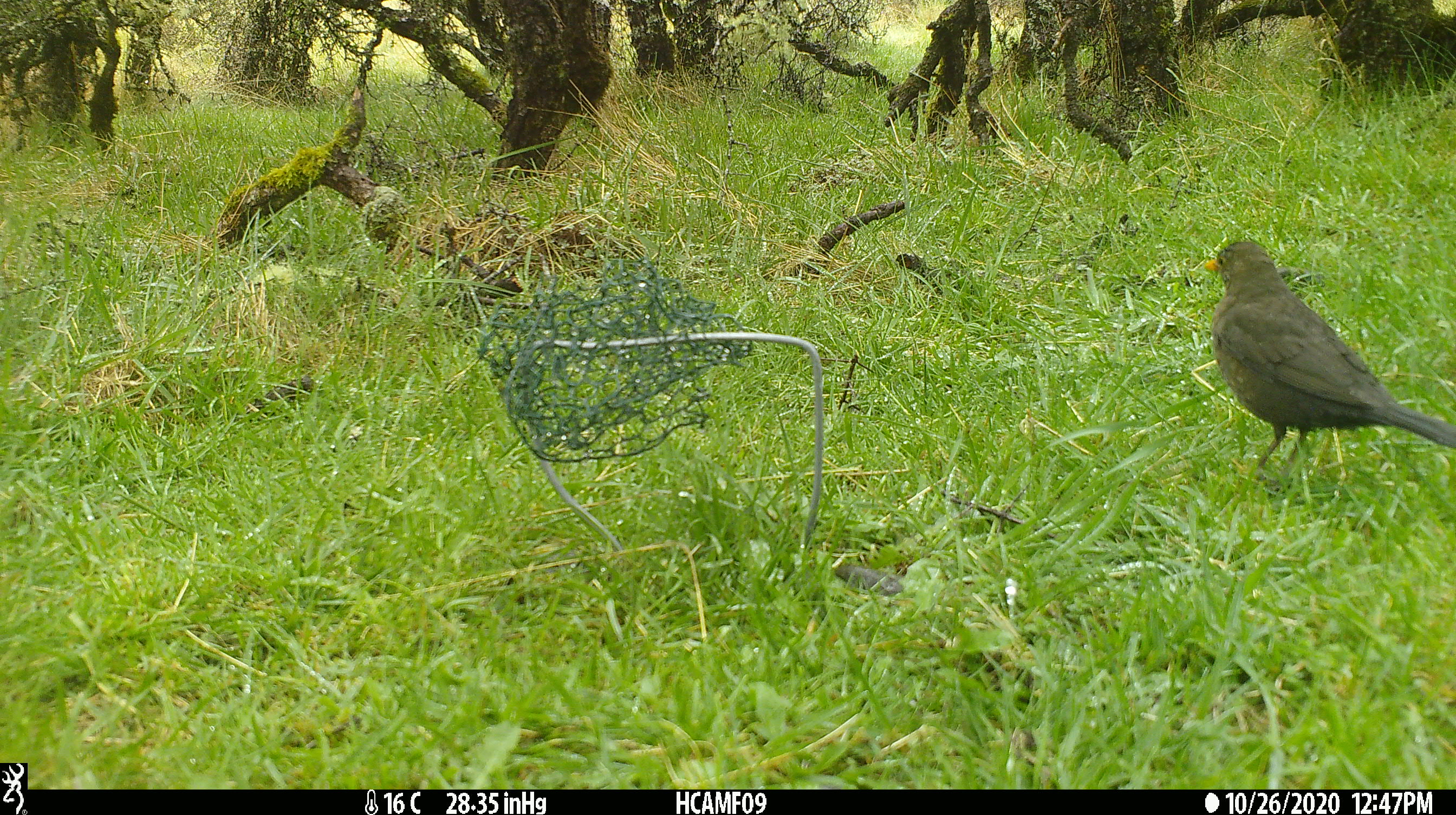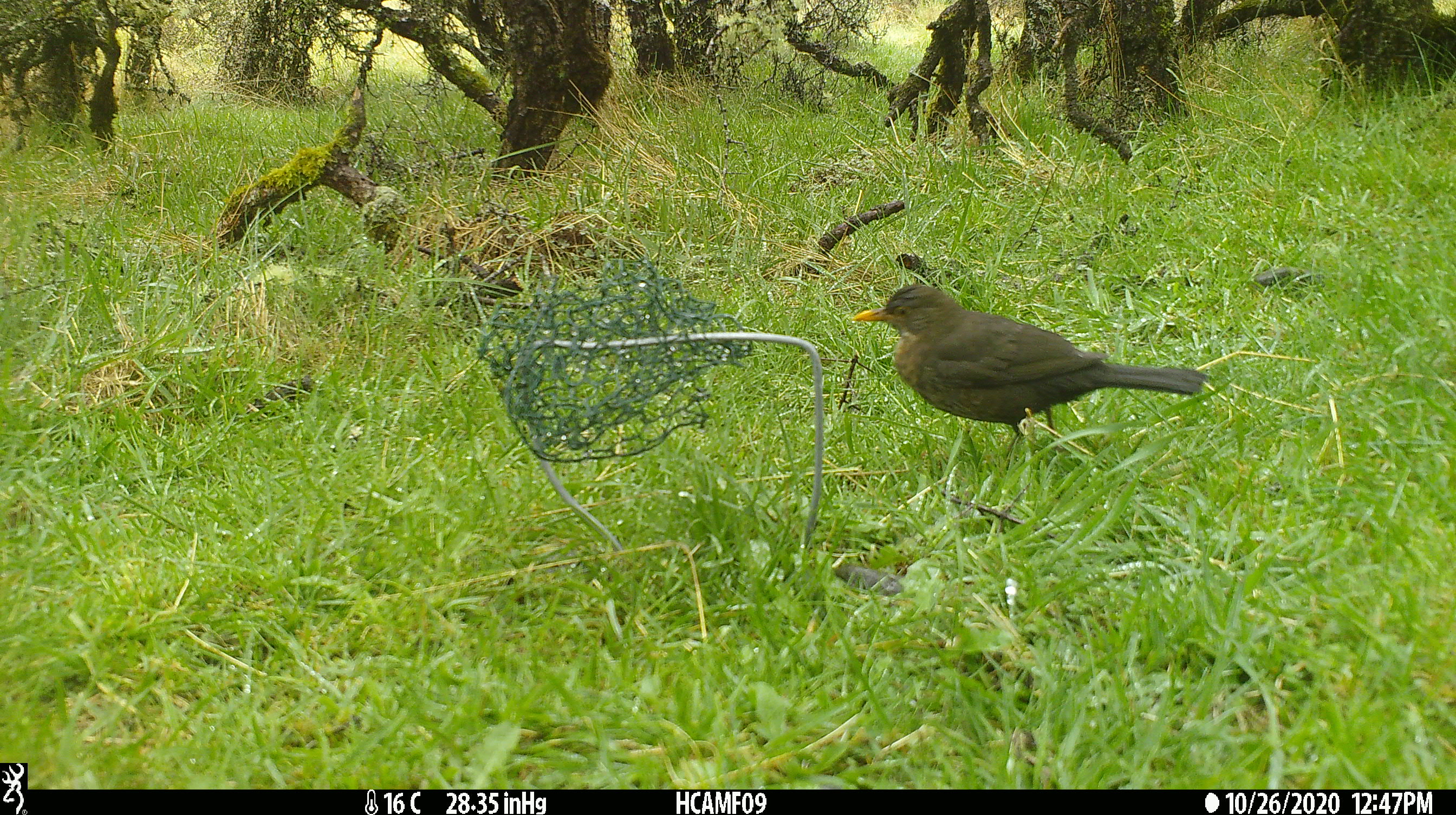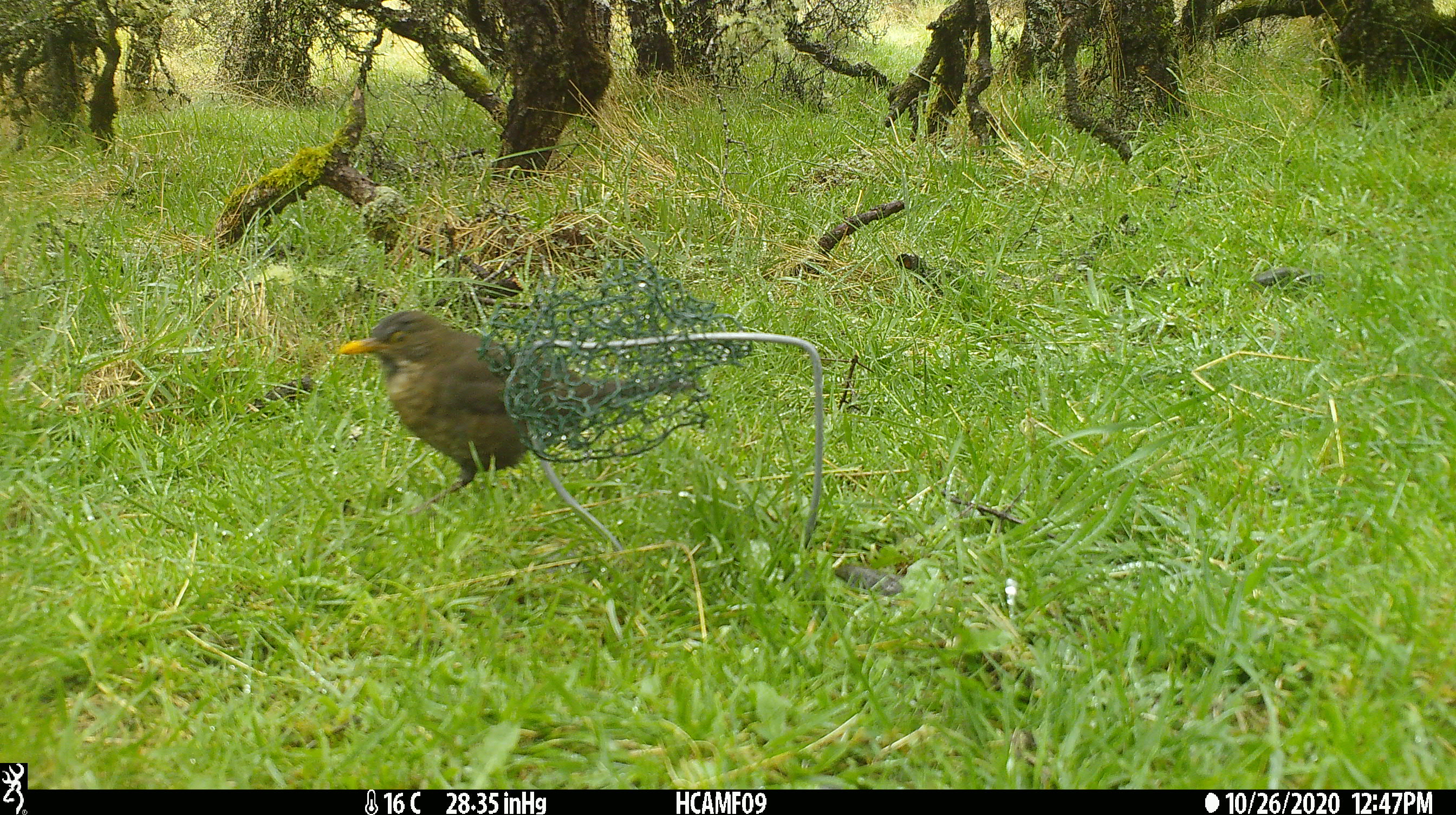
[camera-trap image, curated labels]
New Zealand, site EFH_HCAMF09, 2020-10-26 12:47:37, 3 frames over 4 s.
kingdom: Animalia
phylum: Chordata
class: Aves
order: Passeriformes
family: Turdidae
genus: Turdus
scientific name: Turdus merula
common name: eurasian blackbird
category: blackbird